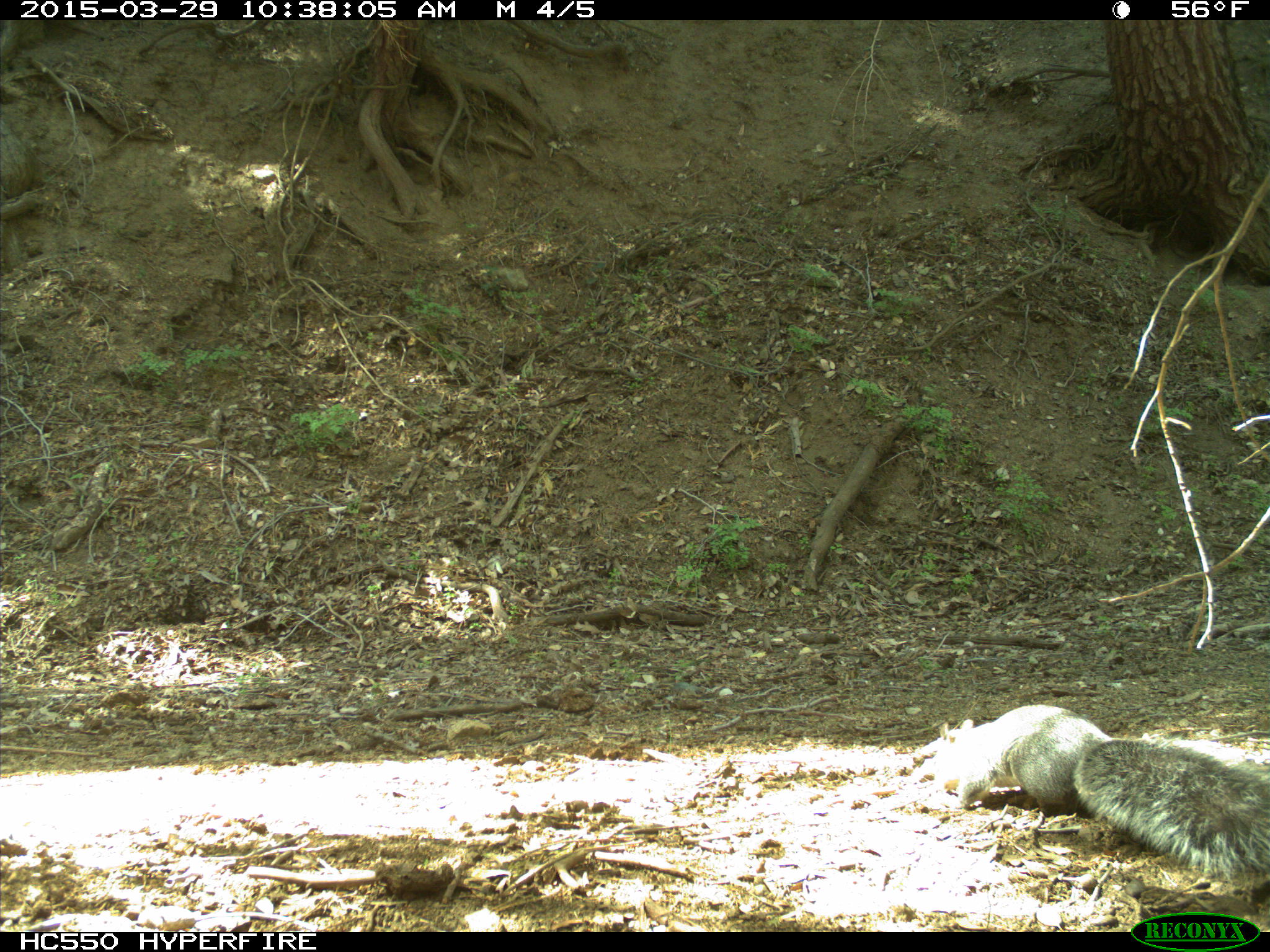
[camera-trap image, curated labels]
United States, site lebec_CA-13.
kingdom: Animalia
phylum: Chordata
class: Mammalia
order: Rodentia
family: Sciuridae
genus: Sciurus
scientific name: Sciurus carolinensis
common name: eastern gray squirrel